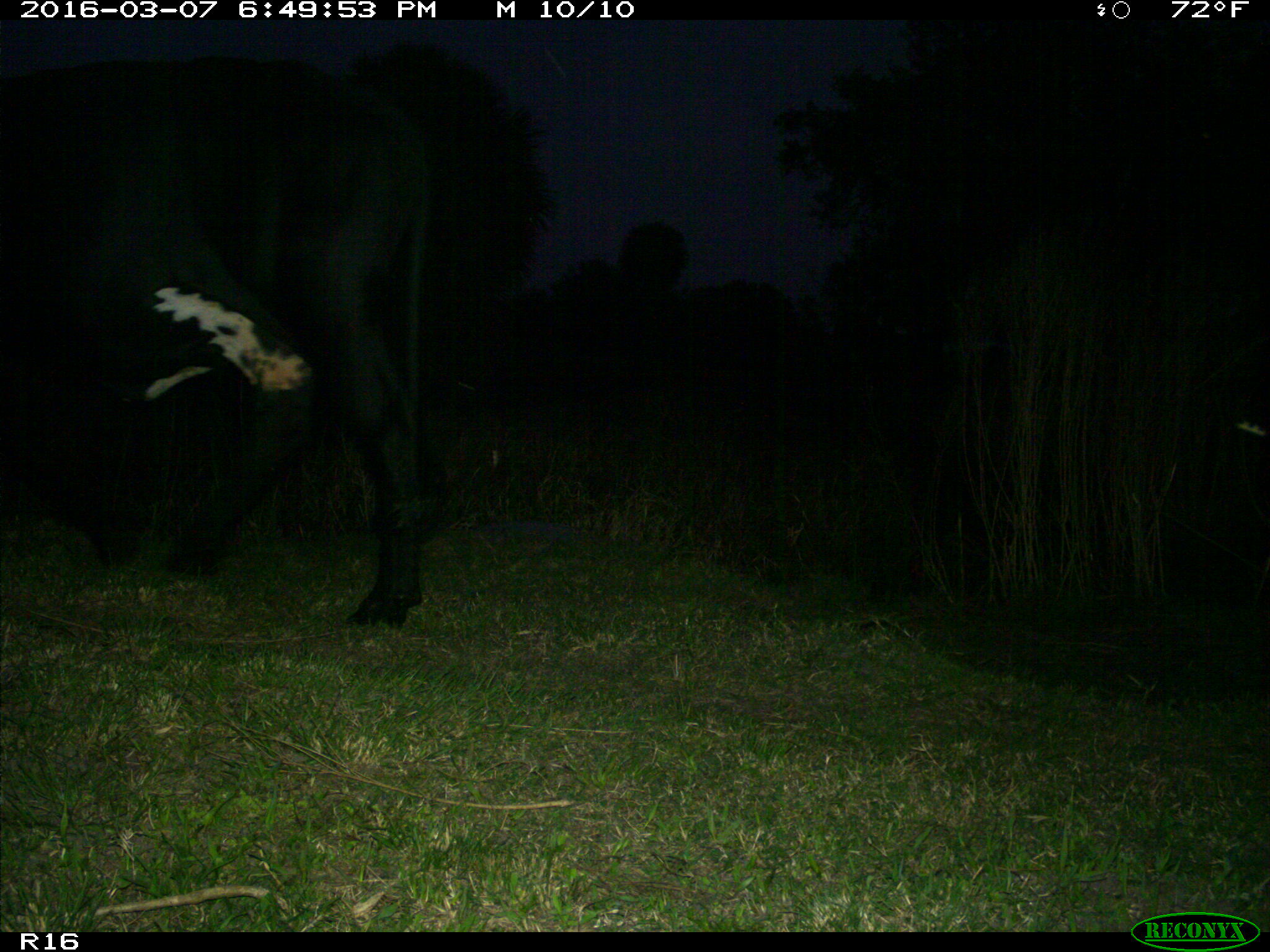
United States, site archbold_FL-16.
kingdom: Animalia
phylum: Chordata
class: Mammalia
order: Artiodactyla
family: Bovidae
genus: Bos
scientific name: Bos taurus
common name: domestic cow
Bos taurus (domestic cow).